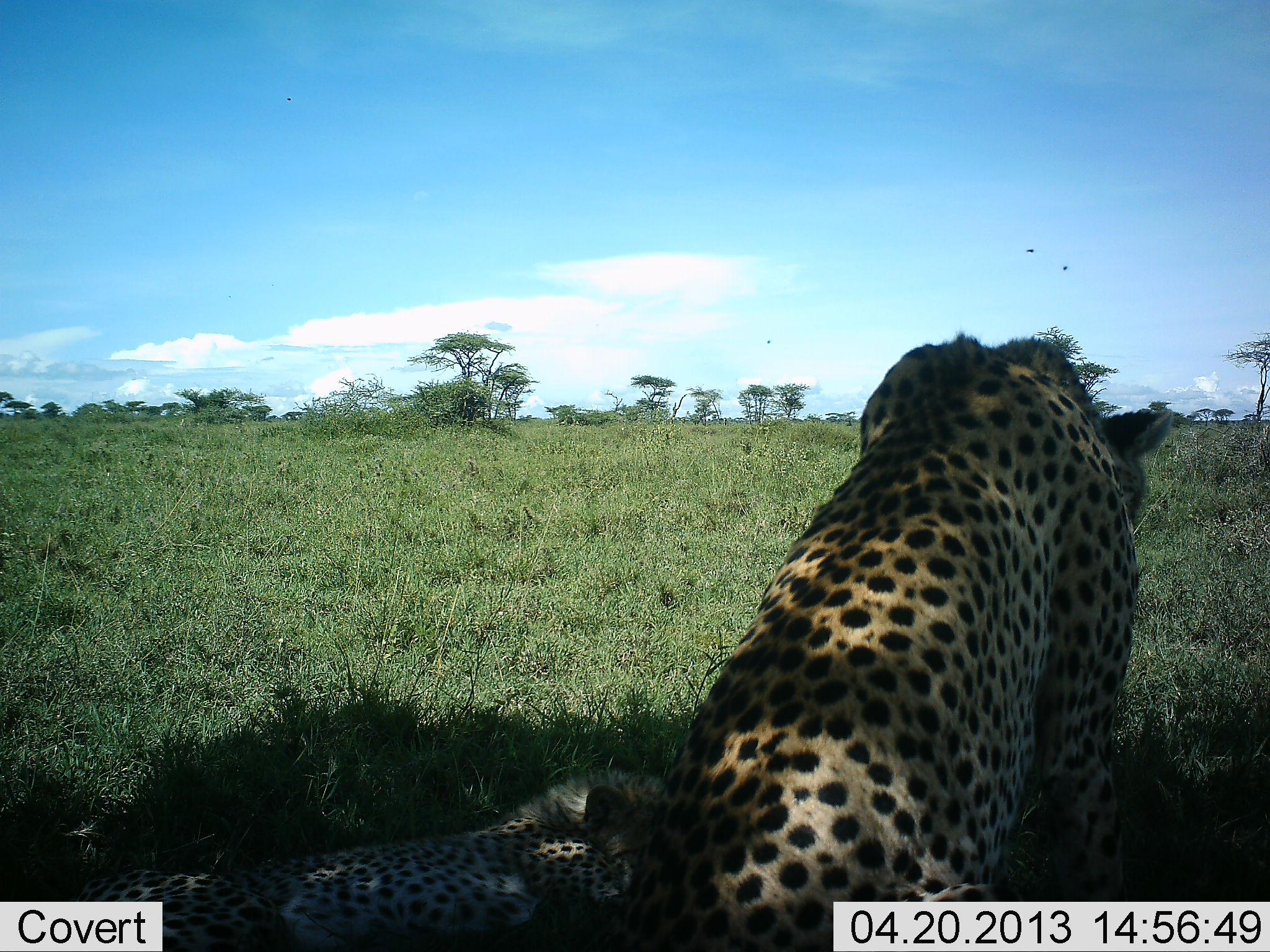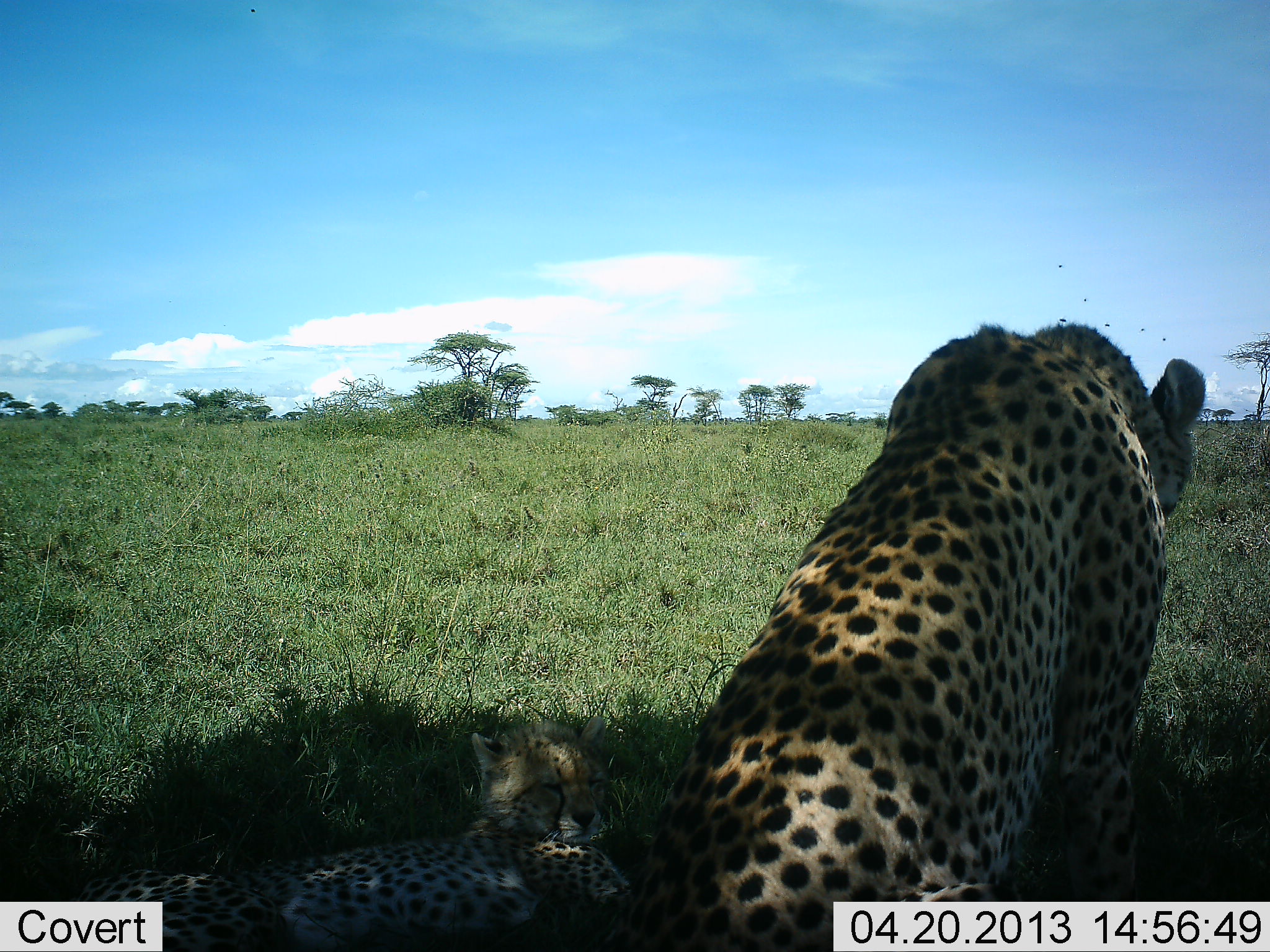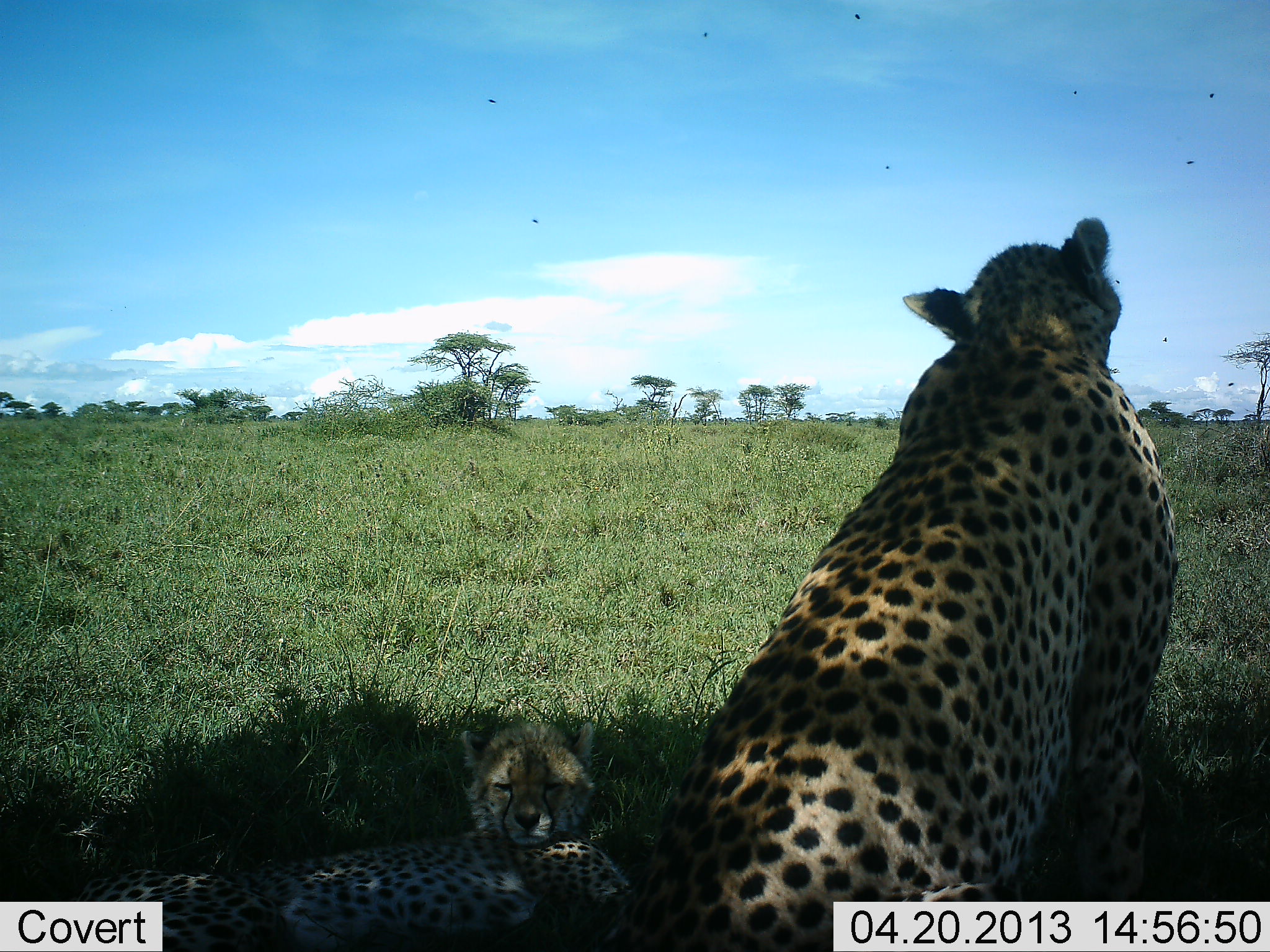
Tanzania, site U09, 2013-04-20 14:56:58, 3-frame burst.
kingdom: Animalia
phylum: Chordata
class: Mammalia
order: Carnivora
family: Felidae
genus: Acinonyx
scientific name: Acinonyx jubatus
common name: cheetah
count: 2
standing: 20%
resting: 90%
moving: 10%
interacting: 0%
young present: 60%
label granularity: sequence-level